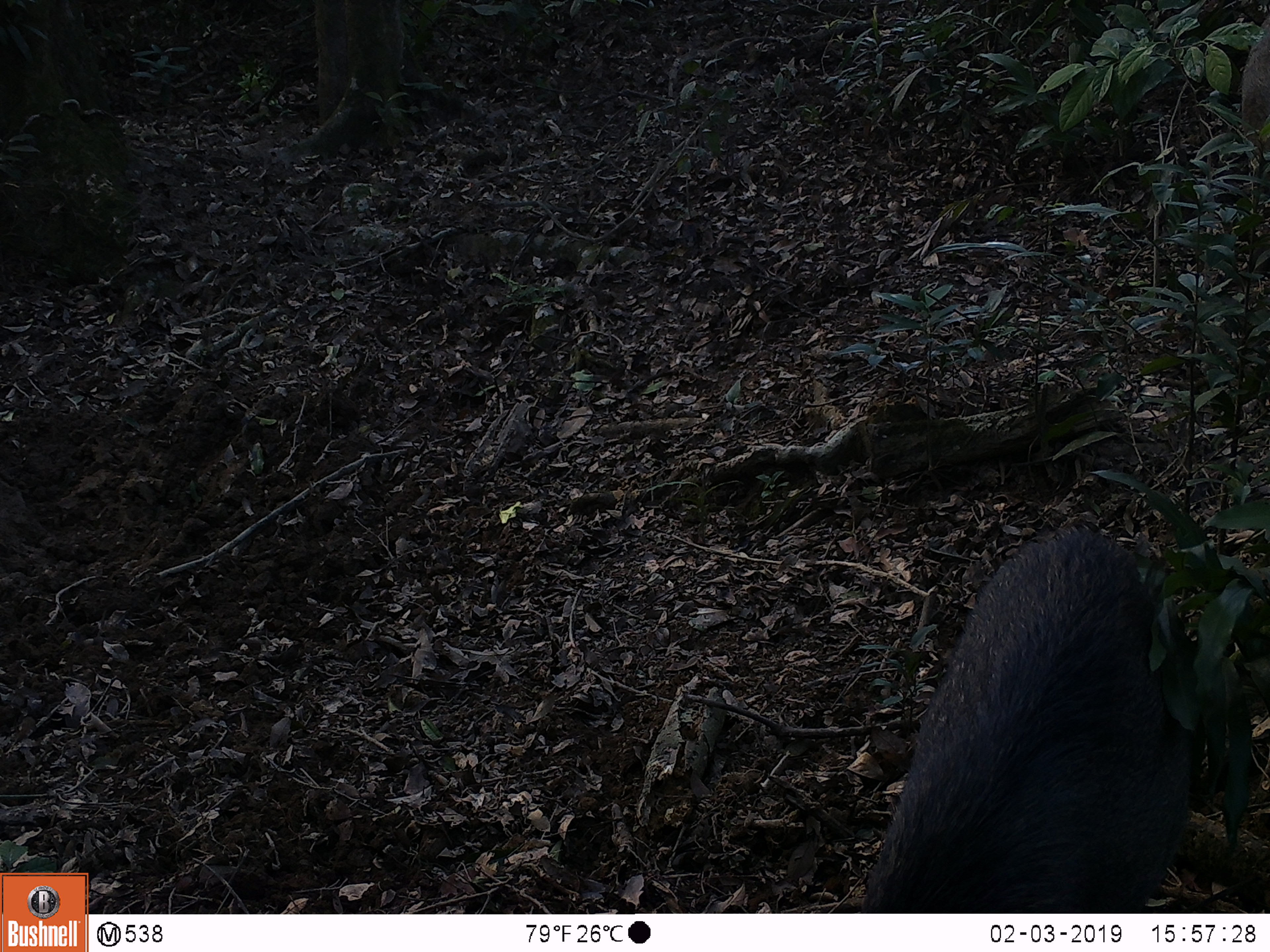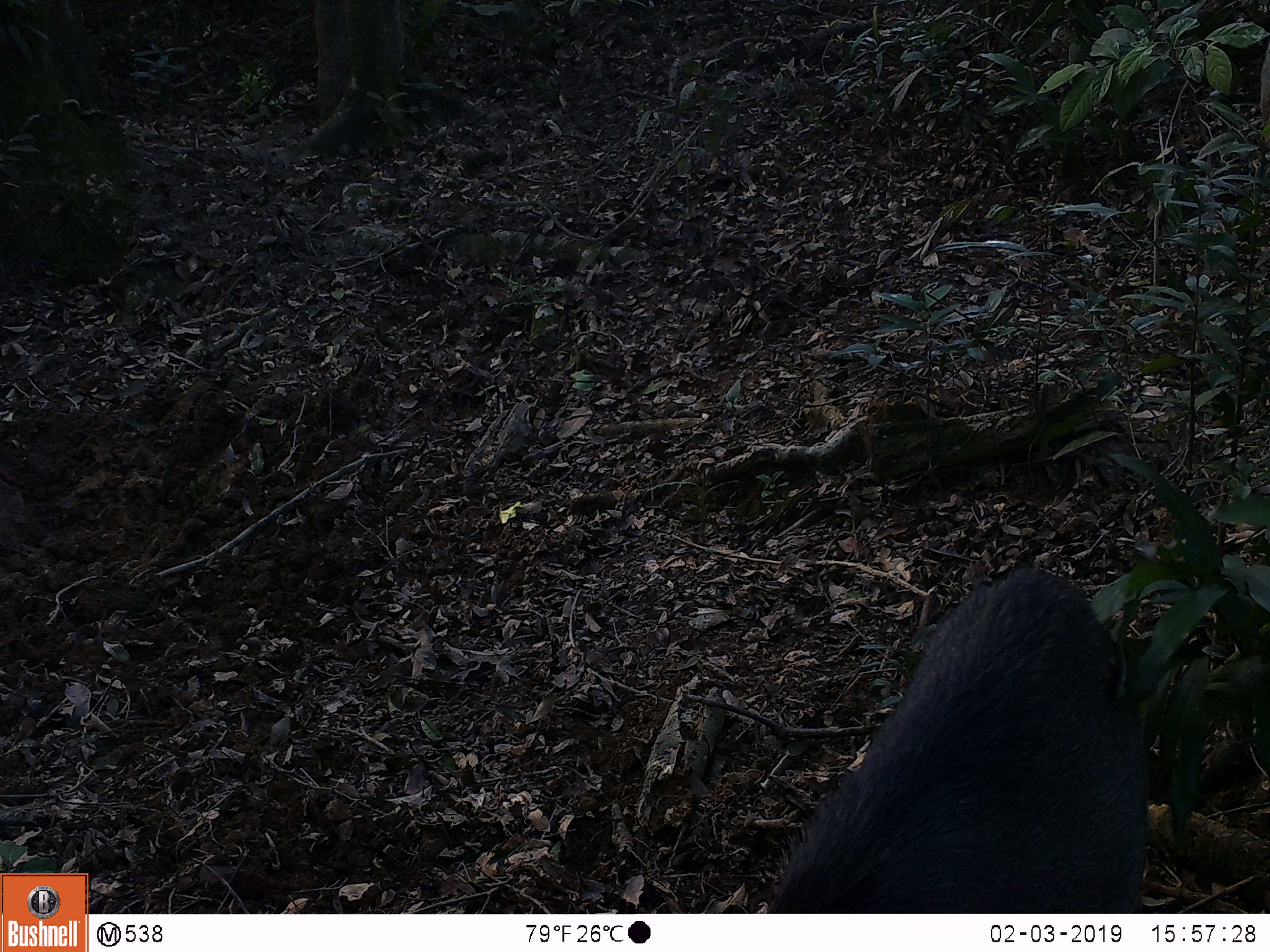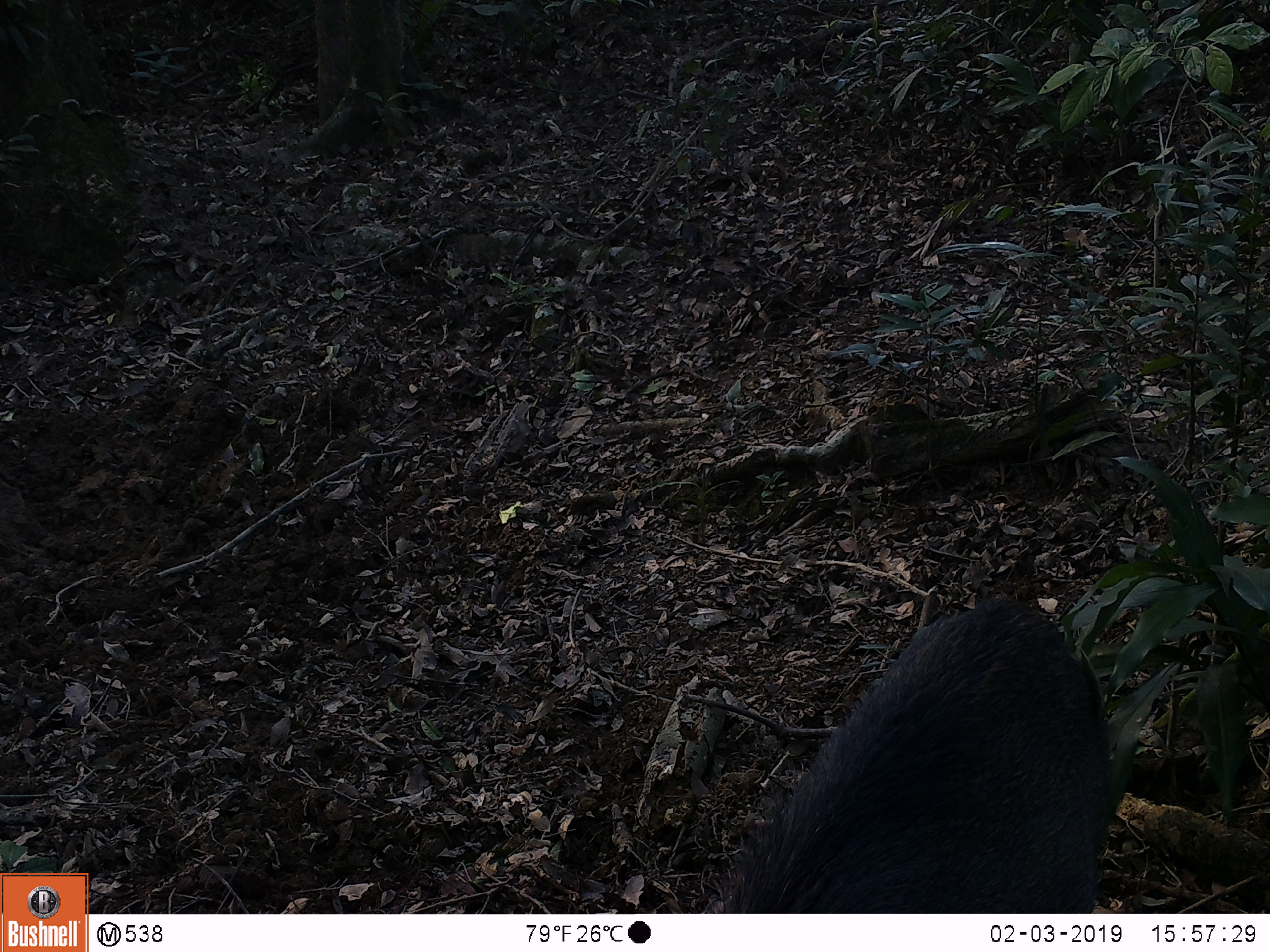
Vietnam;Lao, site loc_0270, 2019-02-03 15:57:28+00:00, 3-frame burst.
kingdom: Animalia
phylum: Chordata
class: Mammalia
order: Artiodactyla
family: Suidae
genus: Sus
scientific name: Sus scrofa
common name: eurasian wild pig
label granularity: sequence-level